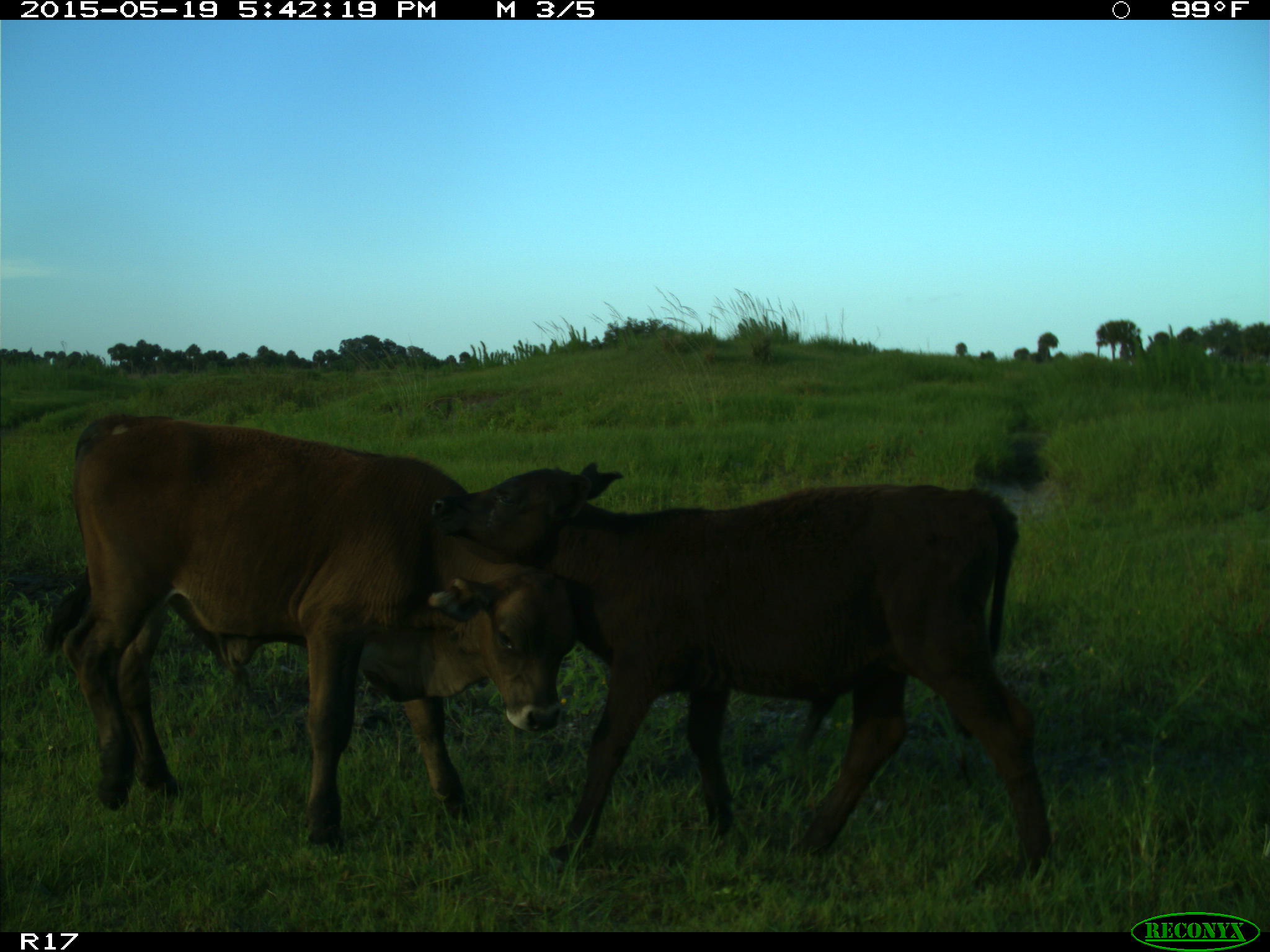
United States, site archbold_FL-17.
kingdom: Animalia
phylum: Chordata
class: Mammalia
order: Artiodactyla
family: Bovidae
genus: Bos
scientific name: Bos taurus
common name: domestic cow